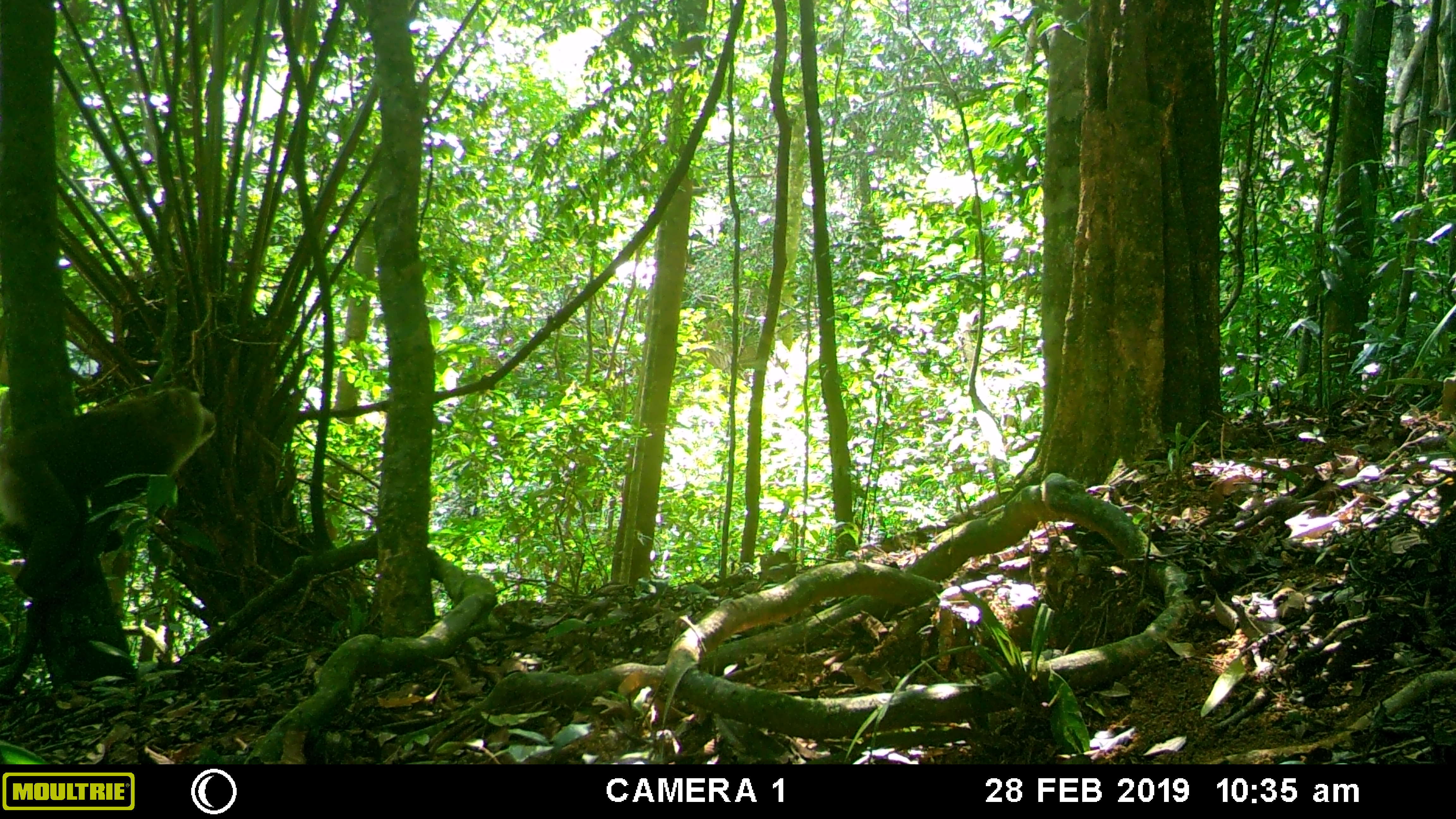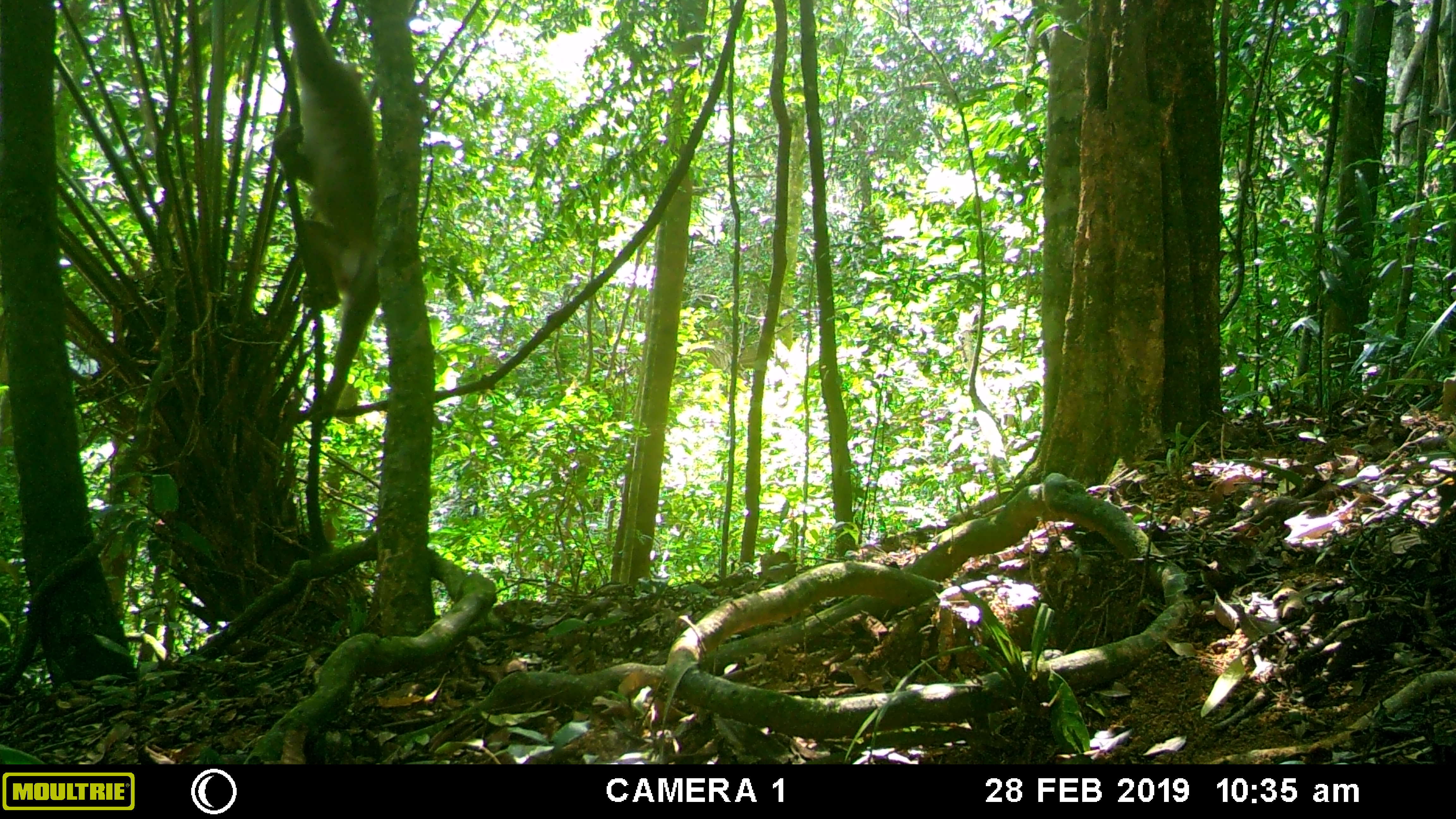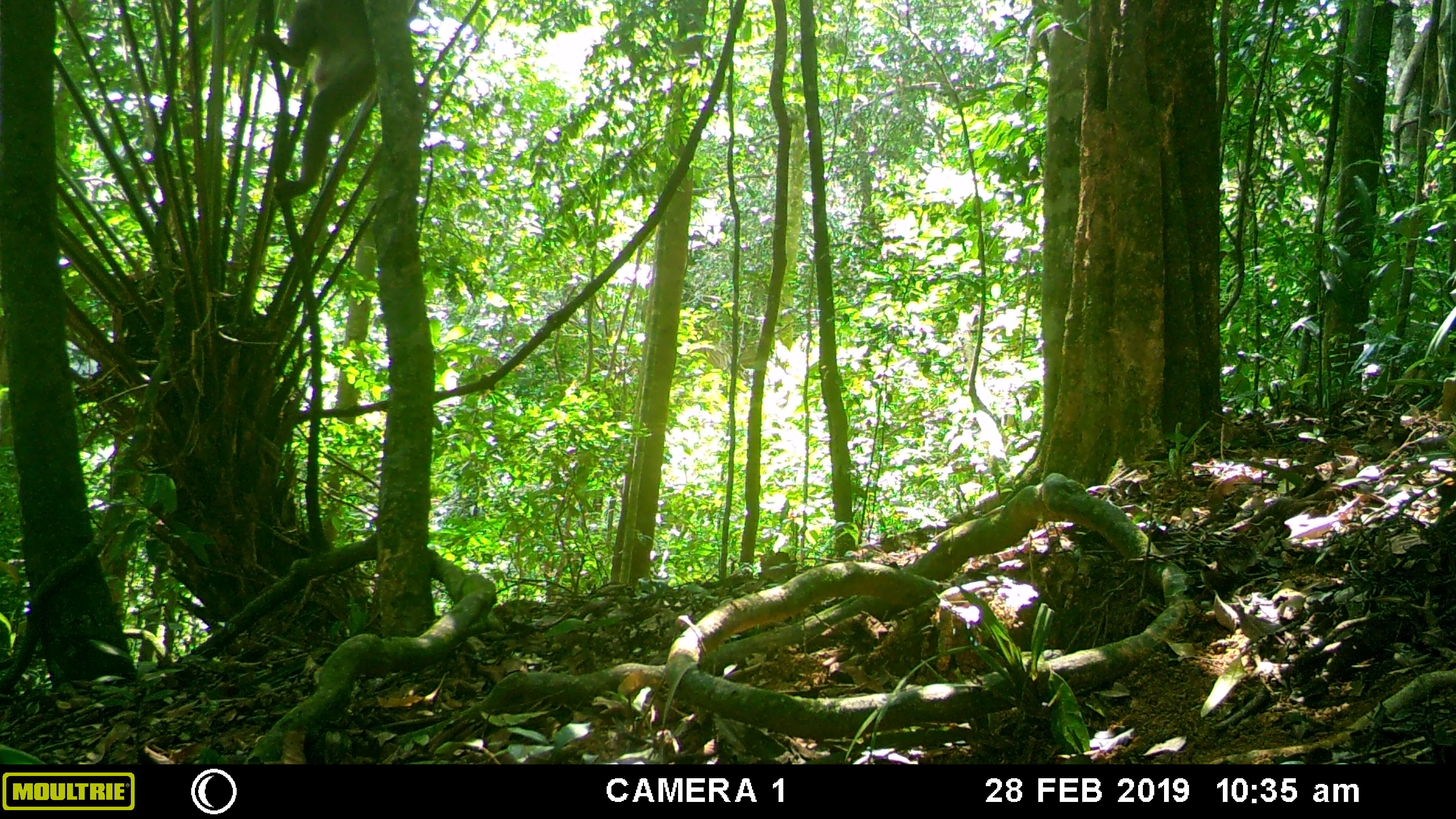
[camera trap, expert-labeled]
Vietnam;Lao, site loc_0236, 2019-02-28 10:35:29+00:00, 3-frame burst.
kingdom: Animalia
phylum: Chordata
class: Mammalia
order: Primates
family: Cercopithecidae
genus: Macaca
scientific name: Macaca nemestrina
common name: pig-tailed macaque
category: pig tailed macaque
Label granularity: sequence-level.